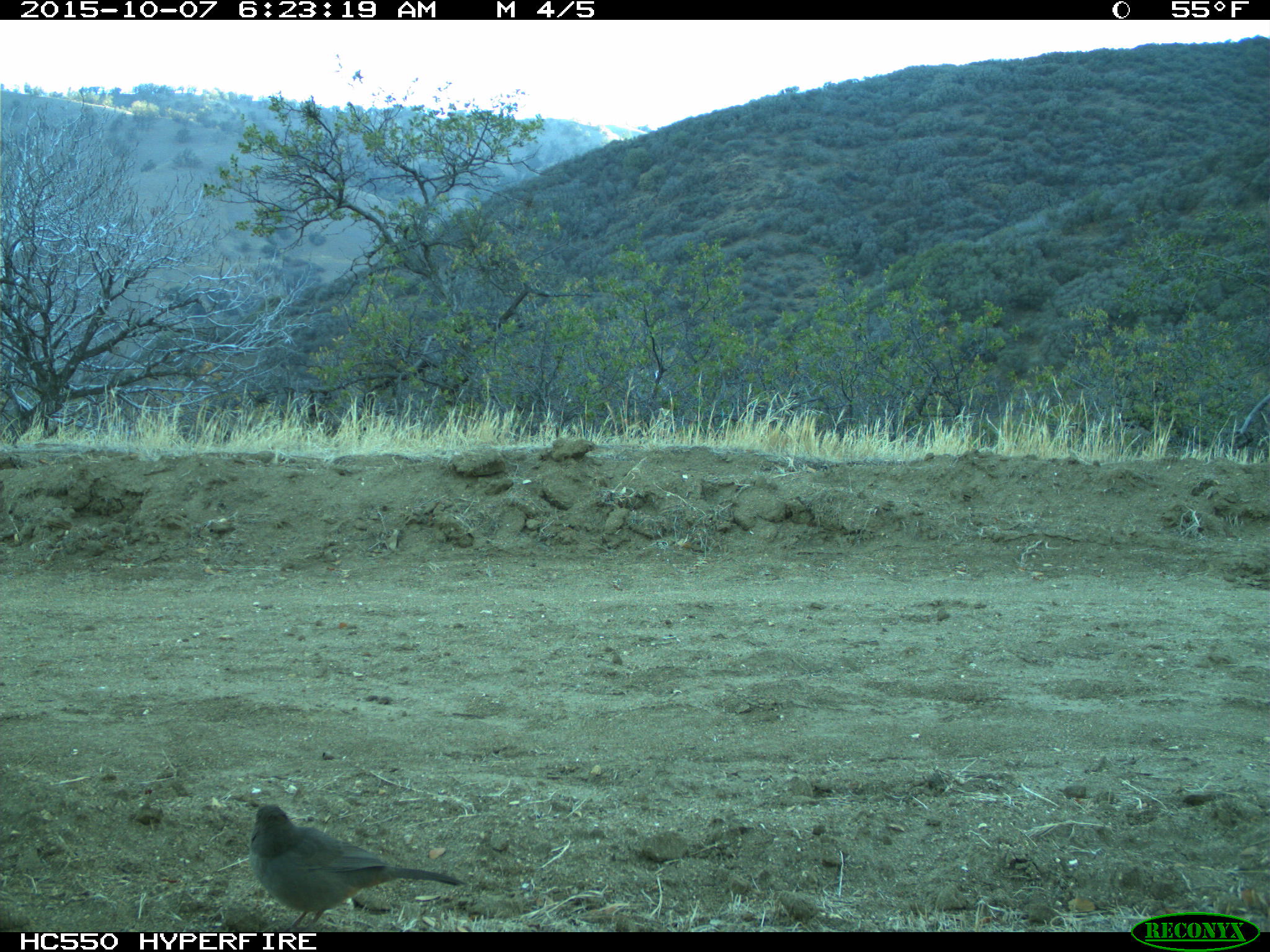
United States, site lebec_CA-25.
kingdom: Animalia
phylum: Chordata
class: Aves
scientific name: Aves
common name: birds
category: unidentified bird